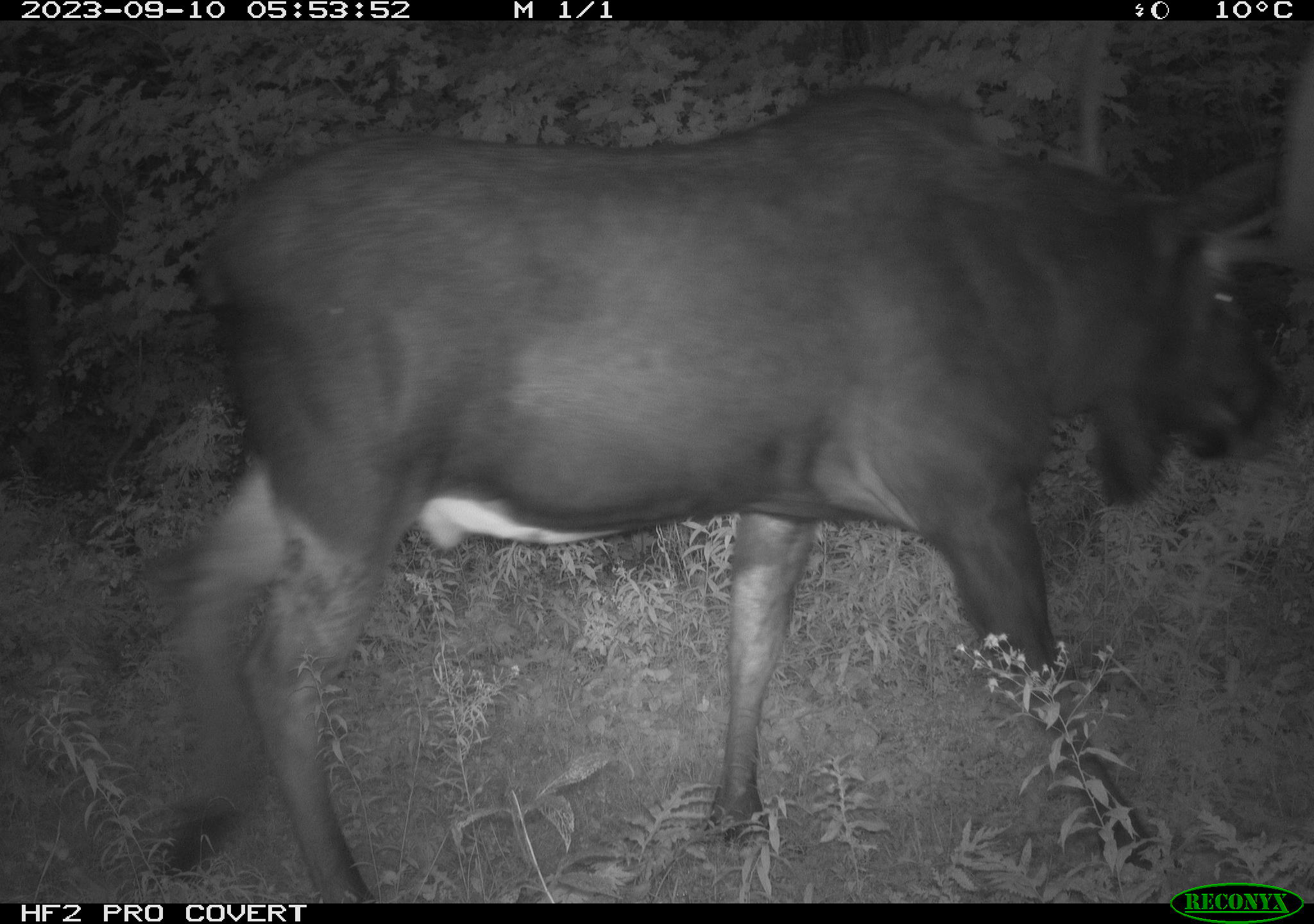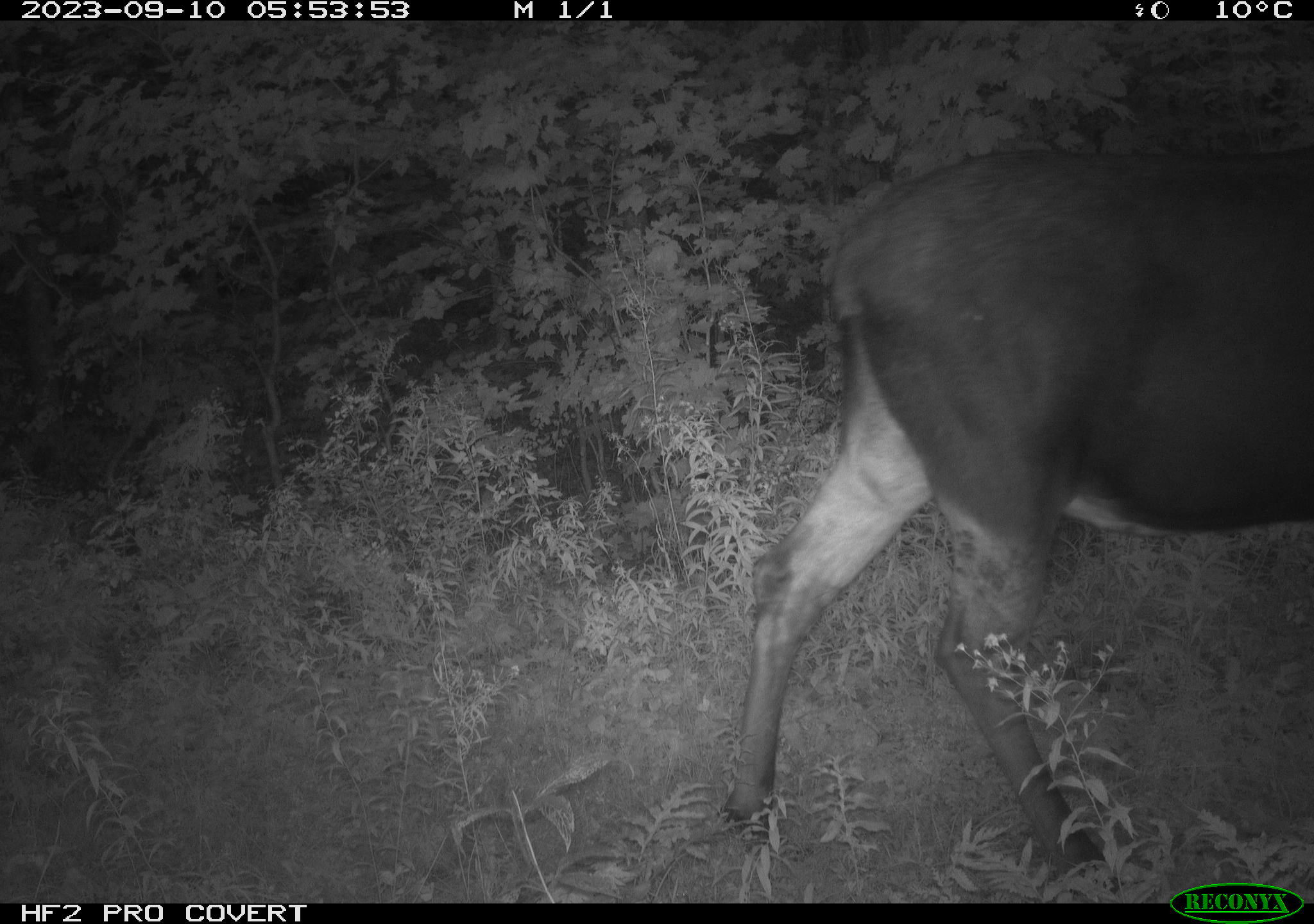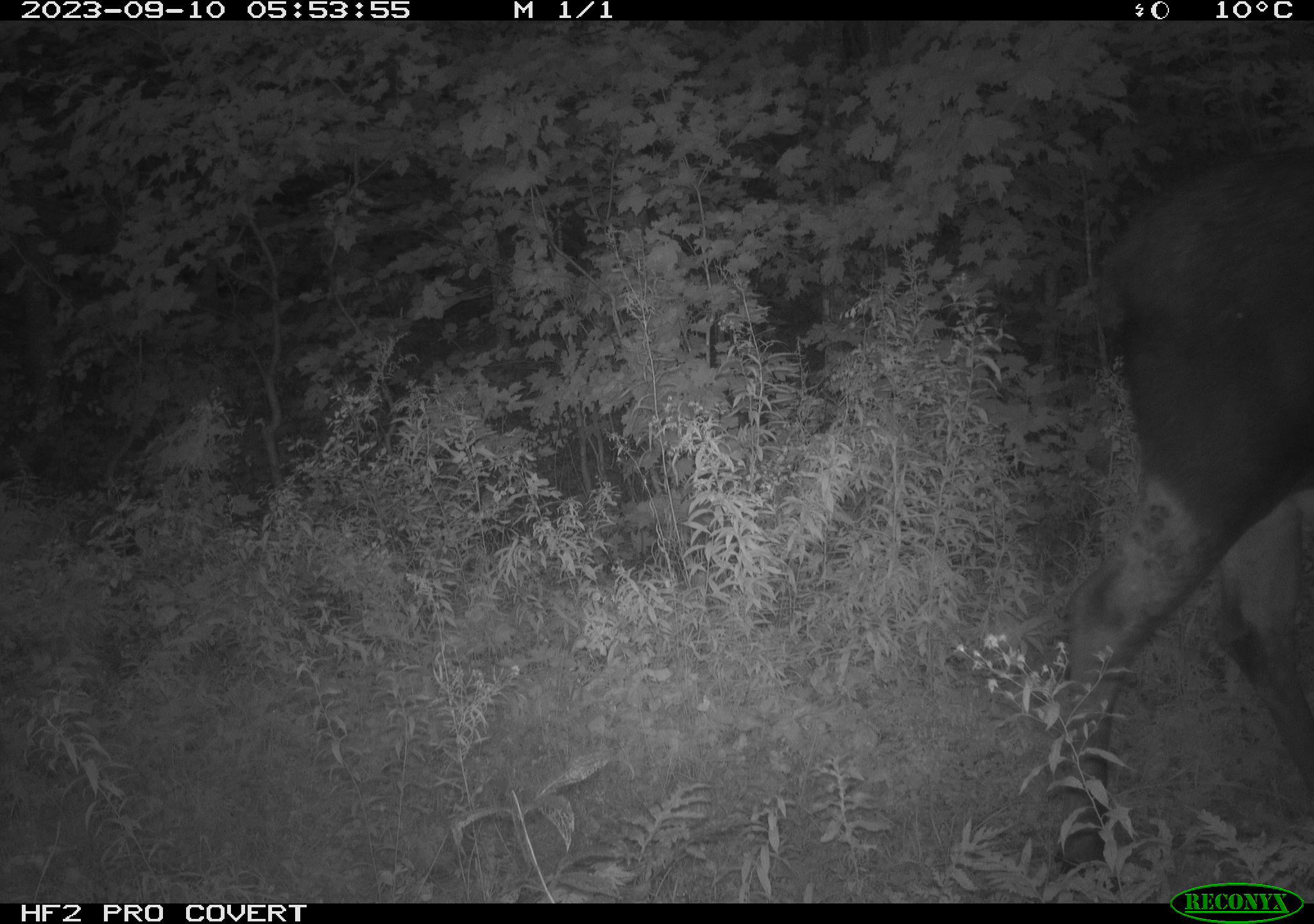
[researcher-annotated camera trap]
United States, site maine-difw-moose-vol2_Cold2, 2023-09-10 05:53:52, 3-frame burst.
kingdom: Animalia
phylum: Chordata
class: Mammalia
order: Artiodactyla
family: Cervidae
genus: Alces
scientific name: Alces alces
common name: moose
Moose (Alces alces).